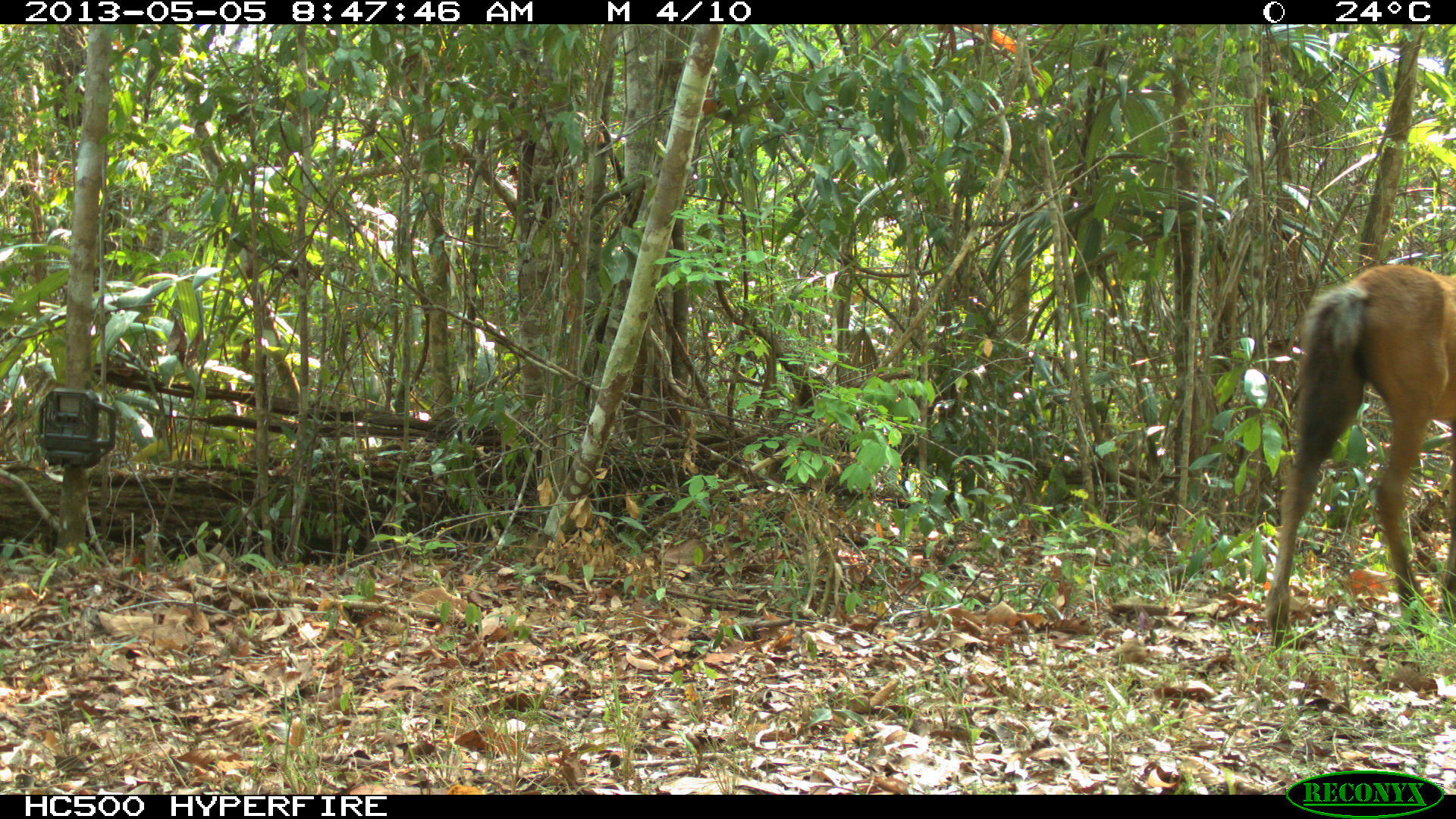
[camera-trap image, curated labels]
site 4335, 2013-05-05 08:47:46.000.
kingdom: Animalia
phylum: Chordata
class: Mammalia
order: Perissodactyla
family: Equidae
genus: Equus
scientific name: Equus ferus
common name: wild horse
Equus ferus (wild horse), count 4.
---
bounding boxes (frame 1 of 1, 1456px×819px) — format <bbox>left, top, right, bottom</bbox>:
equus ferus: <bbox>1266, 261, 1456, 646</bbox>